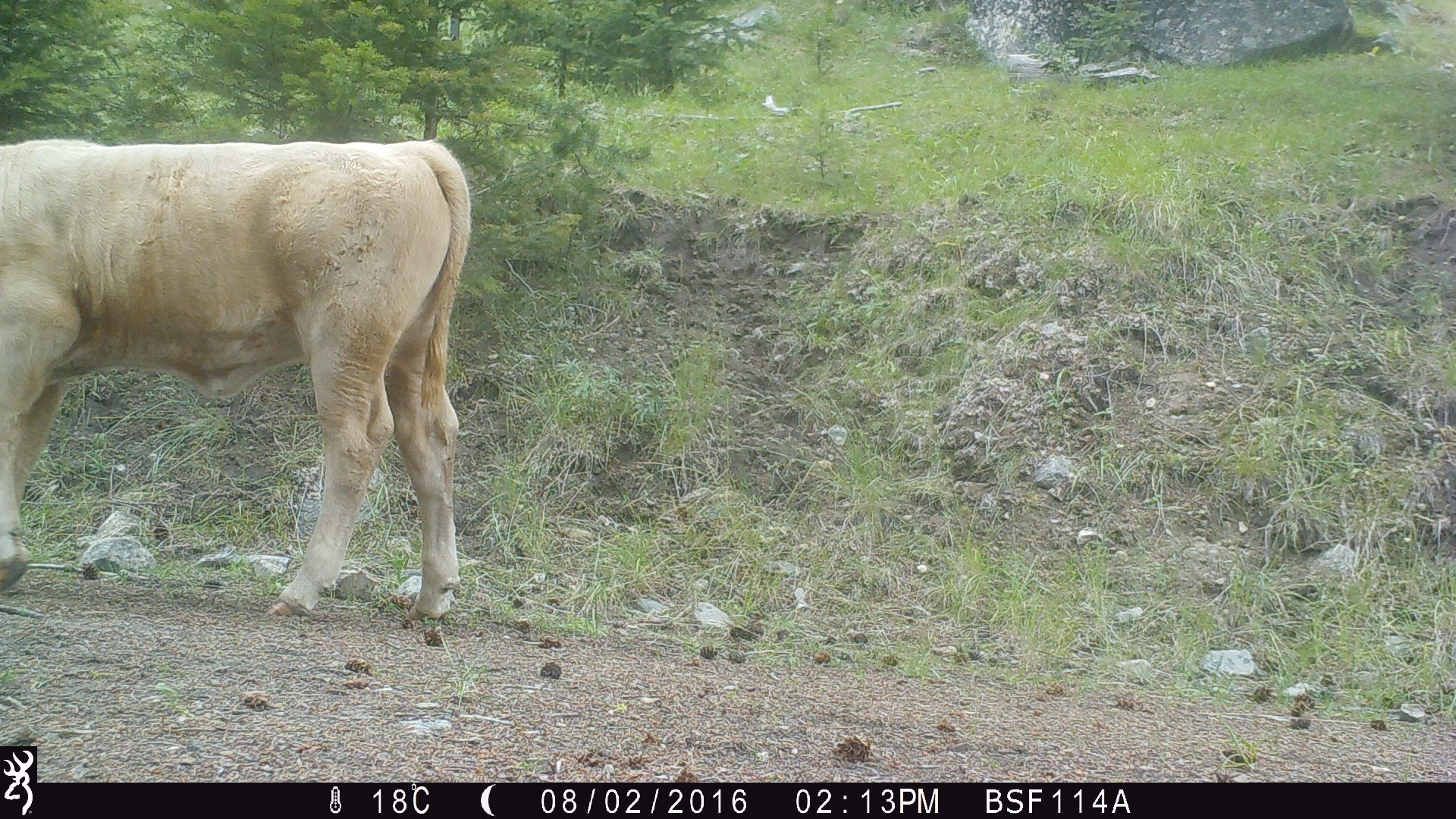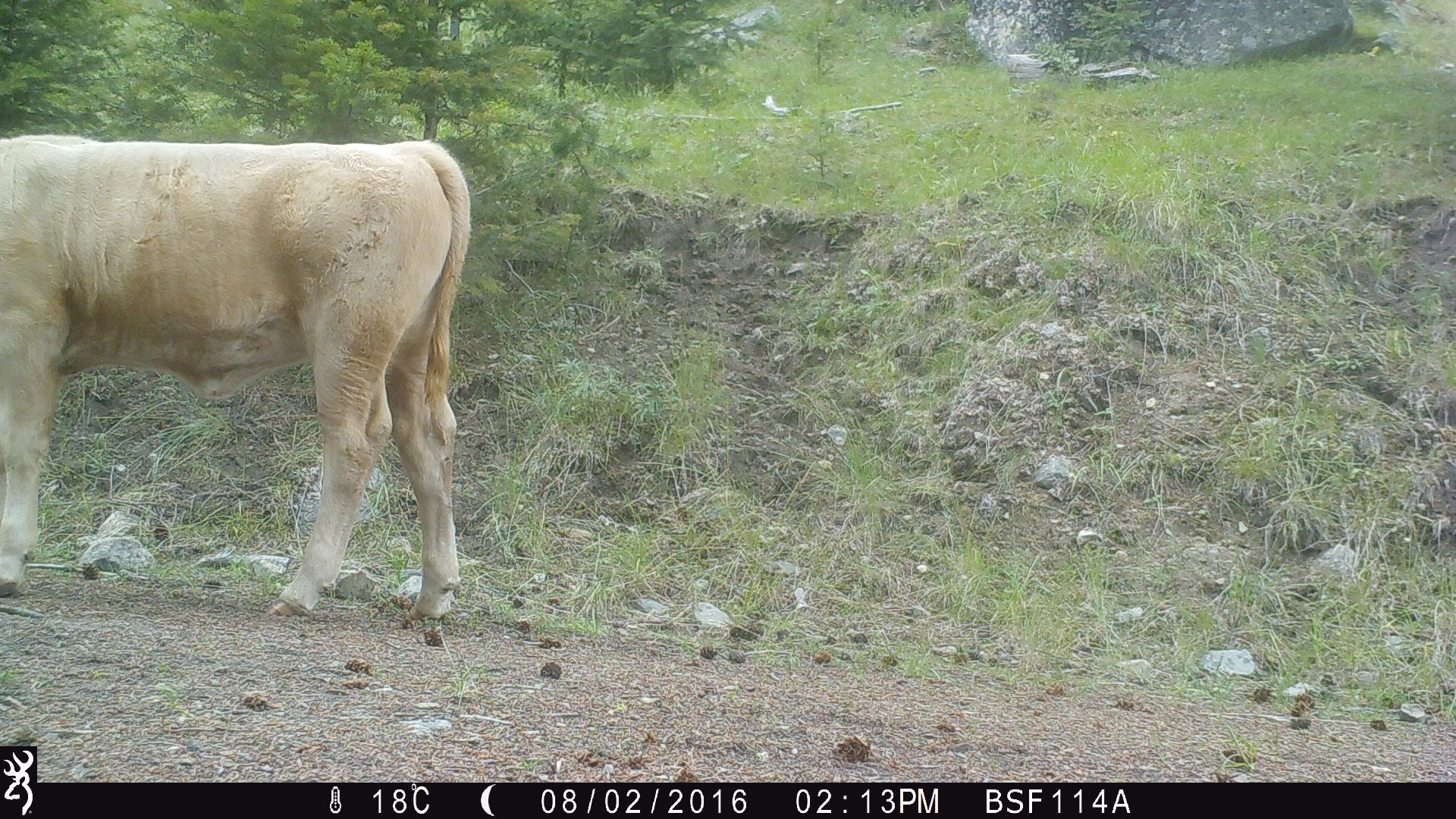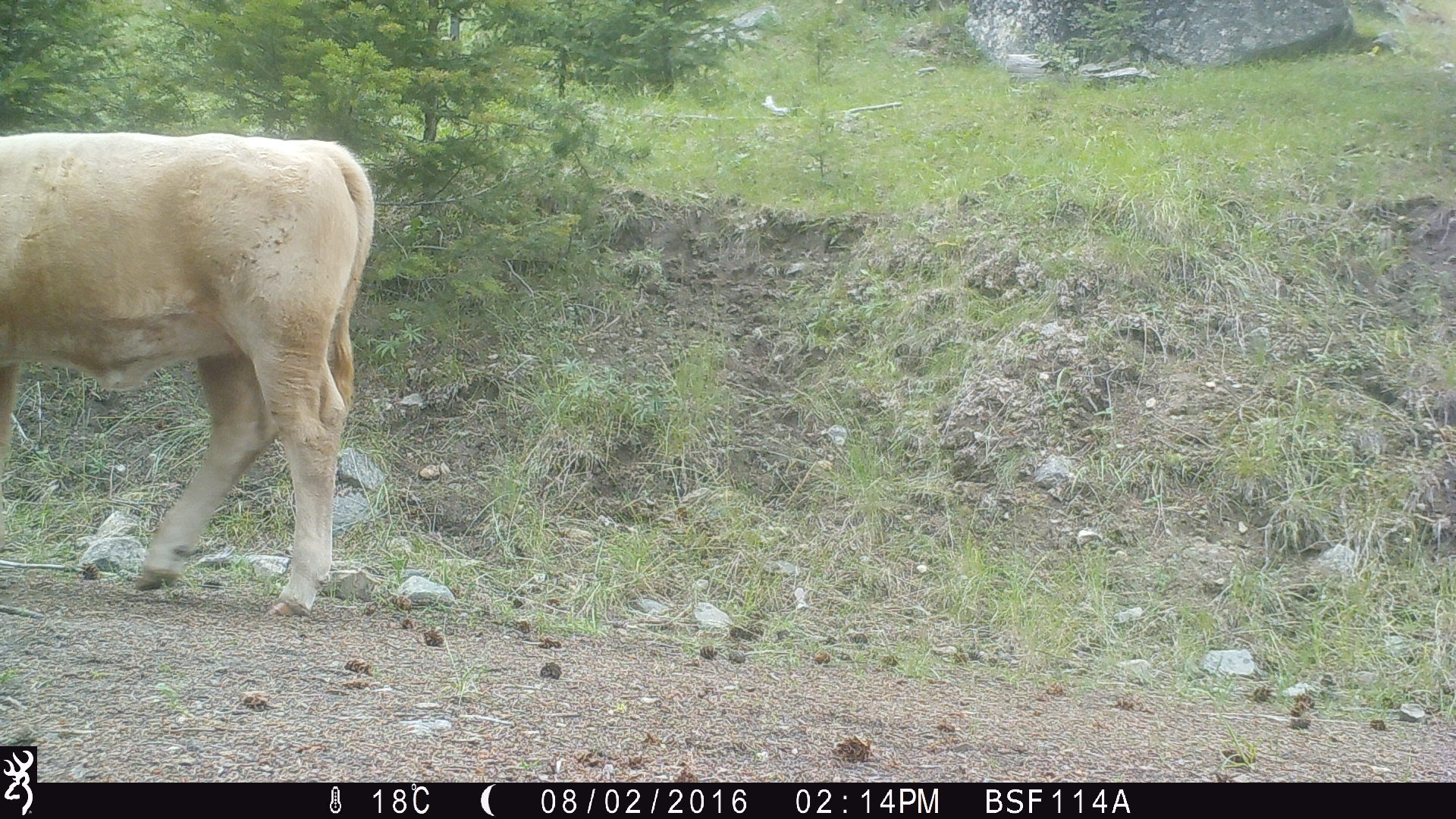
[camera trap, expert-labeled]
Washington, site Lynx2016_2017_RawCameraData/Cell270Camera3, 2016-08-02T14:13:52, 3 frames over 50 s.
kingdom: Animalia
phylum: Chordata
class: Mammalia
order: Artiodactyla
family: Bovidae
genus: Bos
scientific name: Bos taurus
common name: domestic cattle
Domestic cattle (Bos taurus). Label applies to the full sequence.